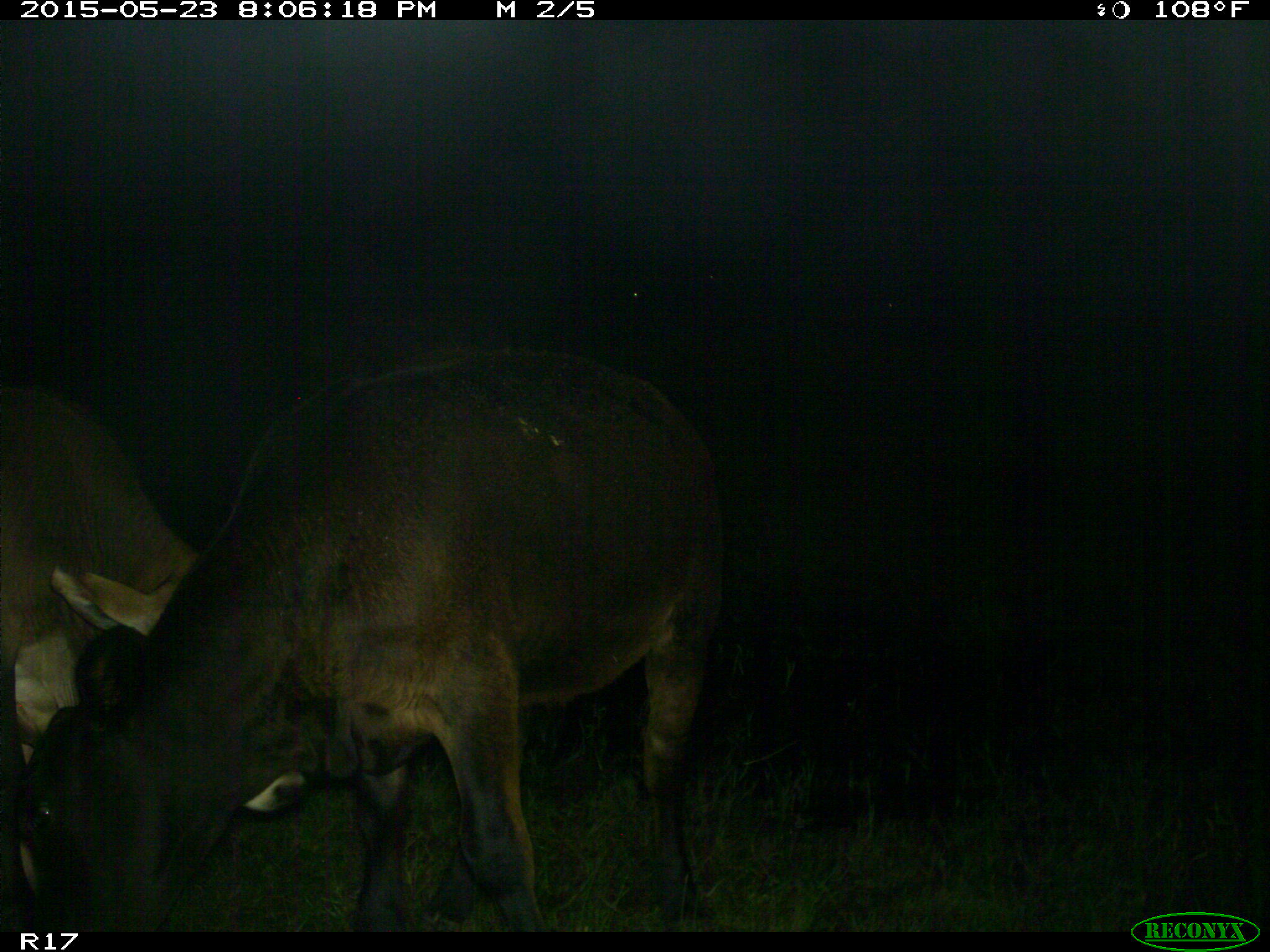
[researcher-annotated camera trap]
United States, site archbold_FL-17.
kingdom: Animalia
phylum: Chordata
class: Mammalia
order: Artiodactyla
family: Bovidae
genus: Bos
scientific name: Bos taurus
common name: domestic cow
Bos taurus (domestic cow).